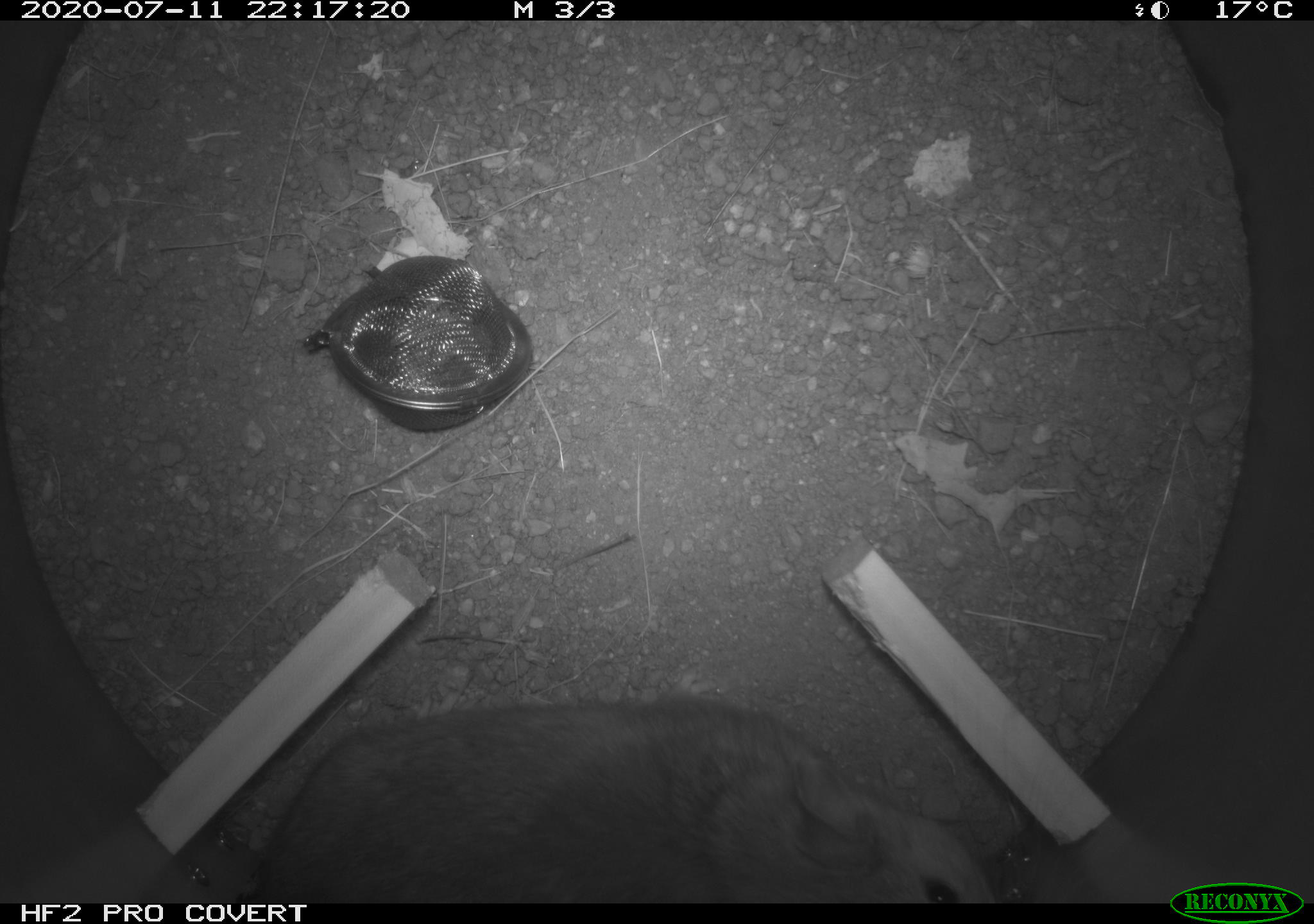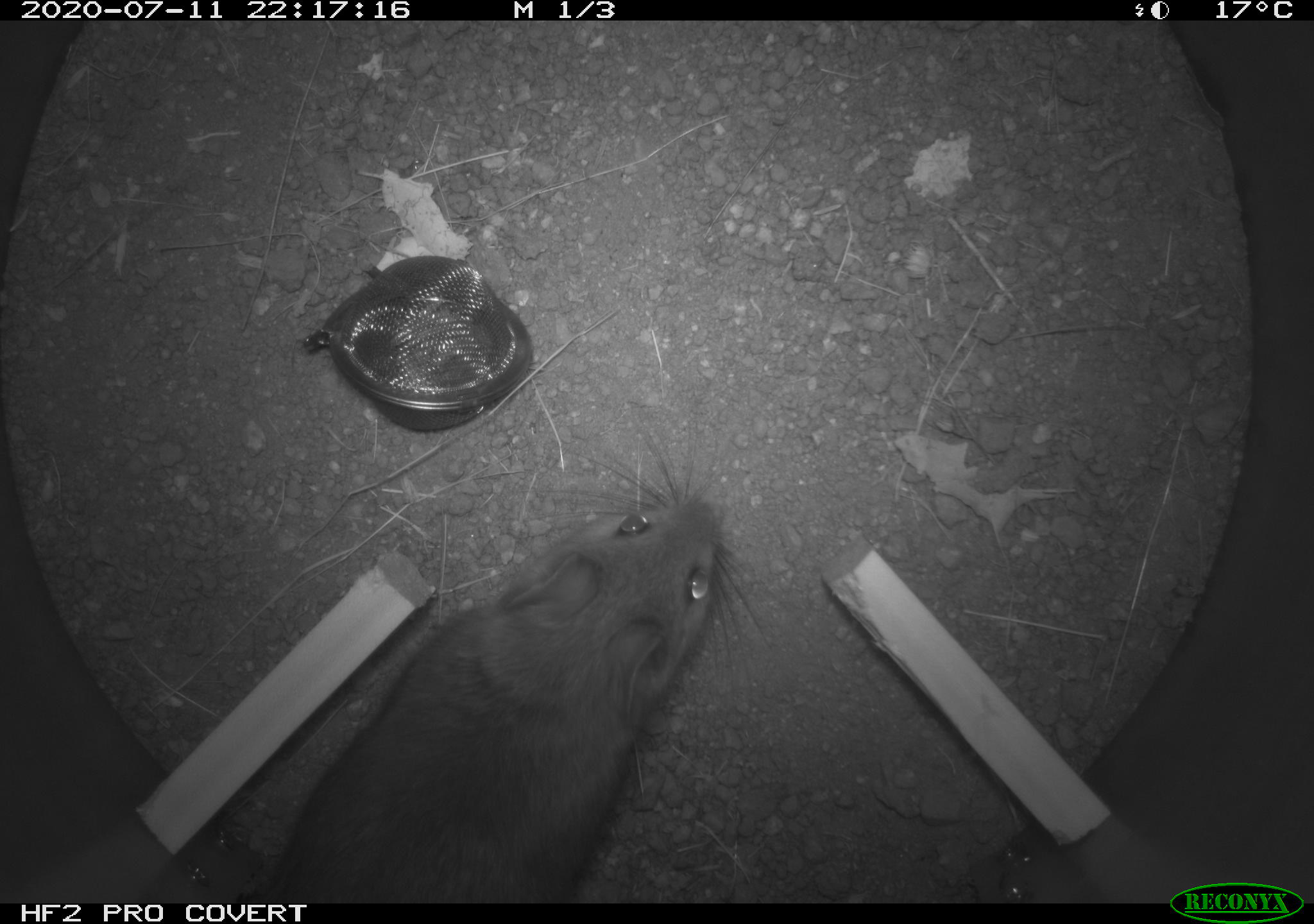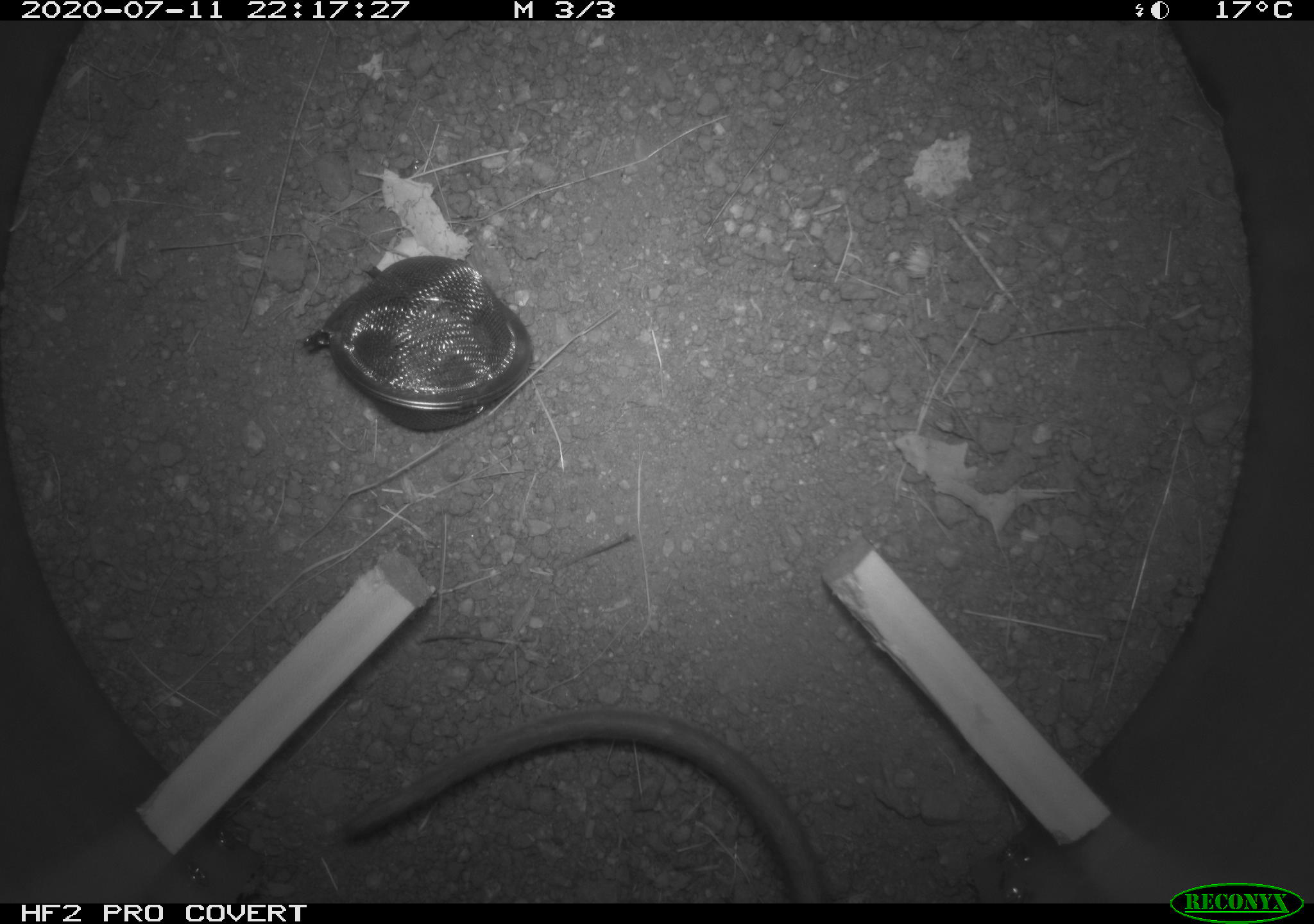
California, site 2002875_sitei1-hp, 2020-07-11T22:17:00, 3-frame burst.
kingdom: Animalia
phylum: Chordata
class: Mammalia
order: Rodentia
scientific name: Rodentia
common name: rodent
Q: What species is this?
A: Rodent (Rodentia).